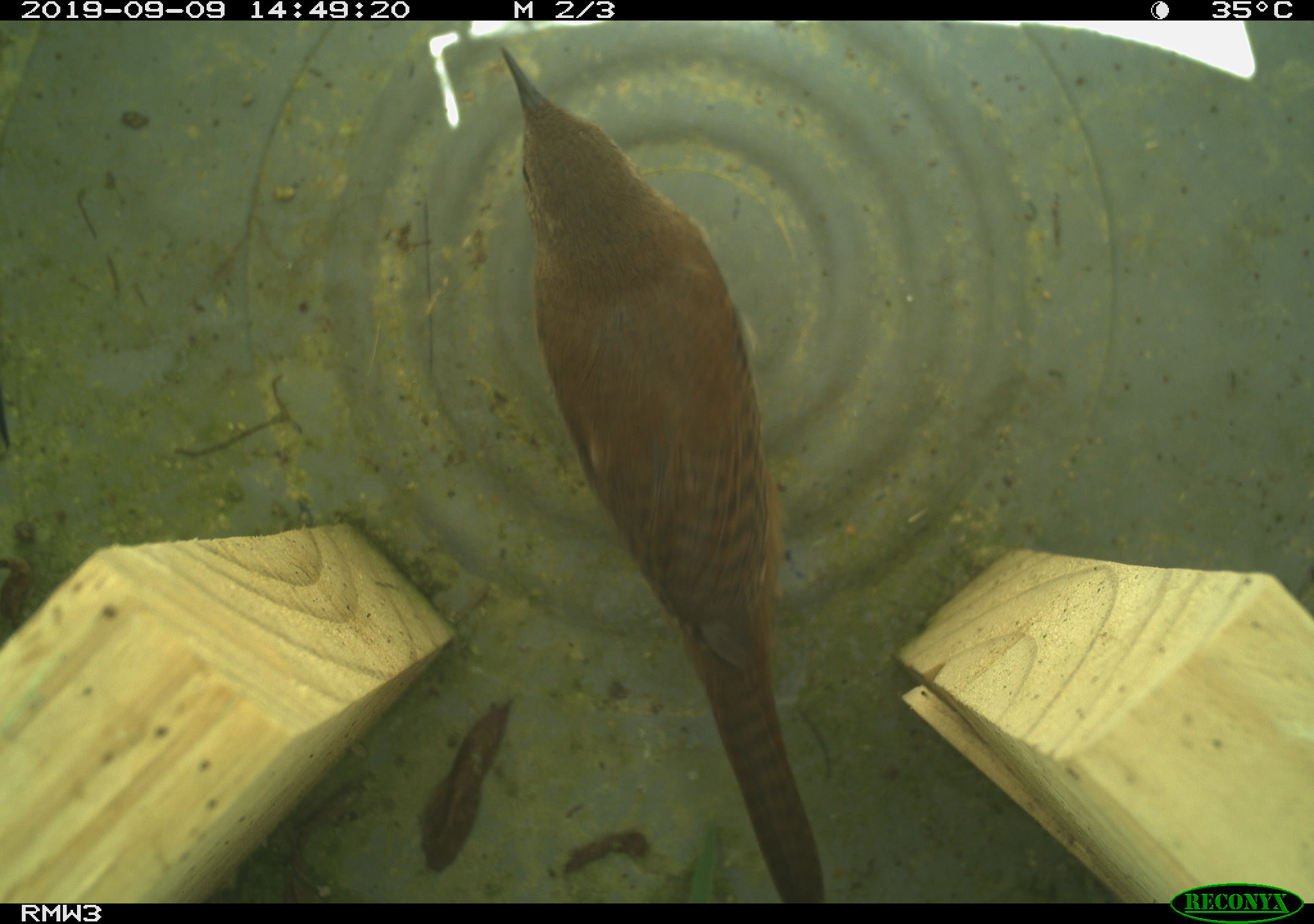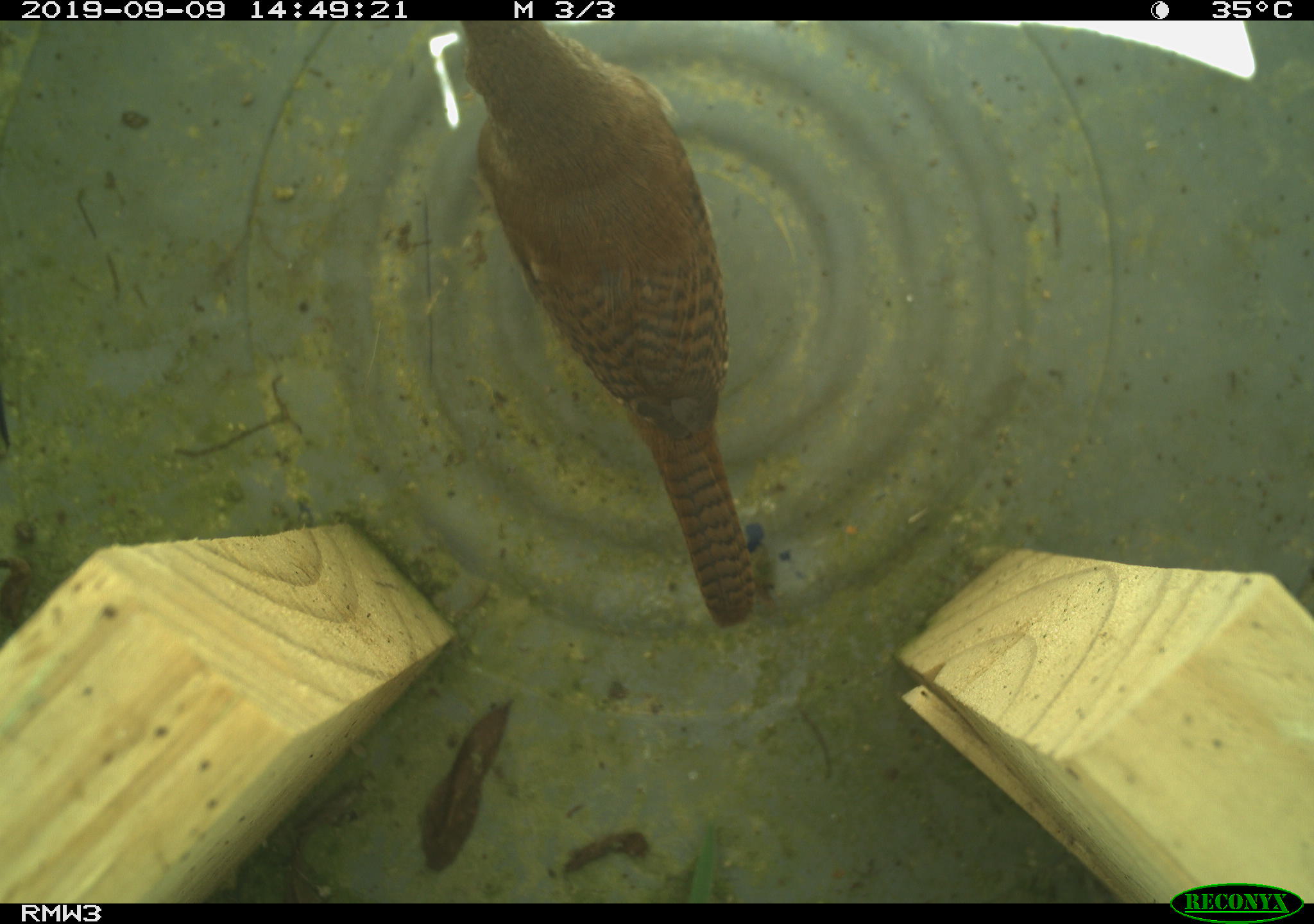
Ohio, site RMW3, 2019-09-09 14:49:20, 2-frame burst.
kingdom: Animalia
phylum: Chordata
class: Aves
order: Passeriformes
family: Troglodytidae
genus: Troglodytes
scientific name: Troglodytes aedon aedon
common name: northern house wren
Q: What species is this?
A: Northern house wren (Troglodytes aedon aedon).